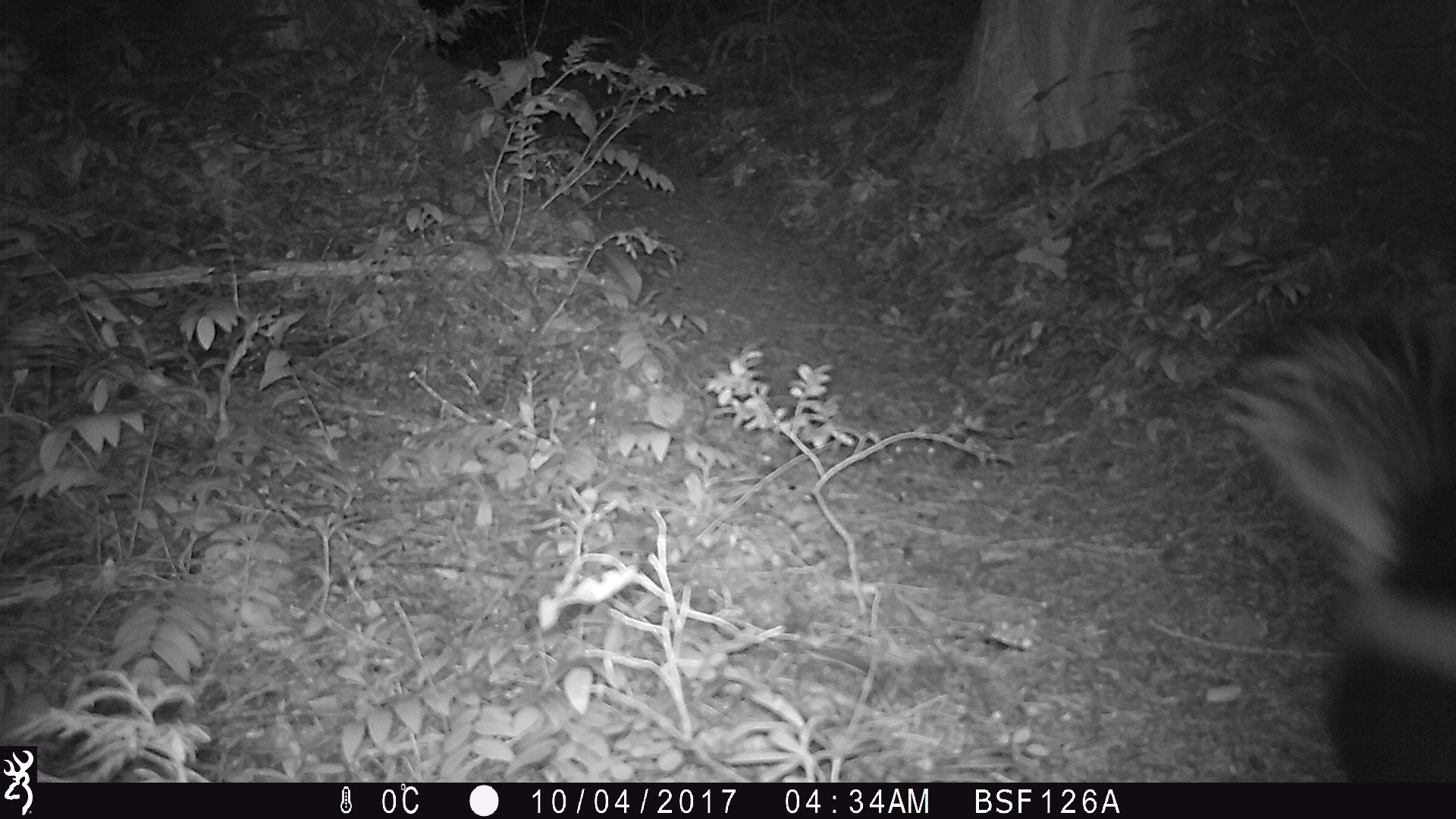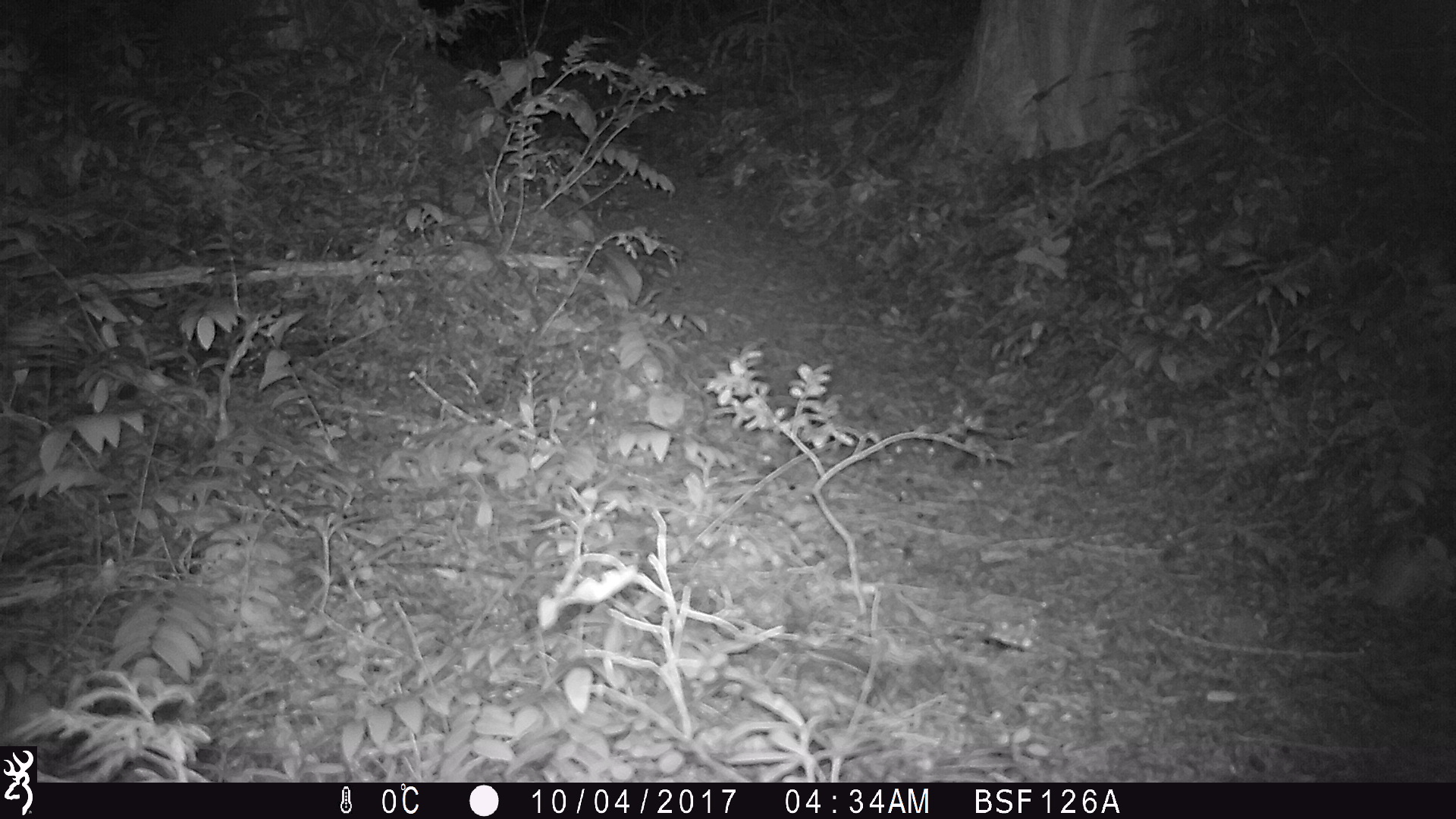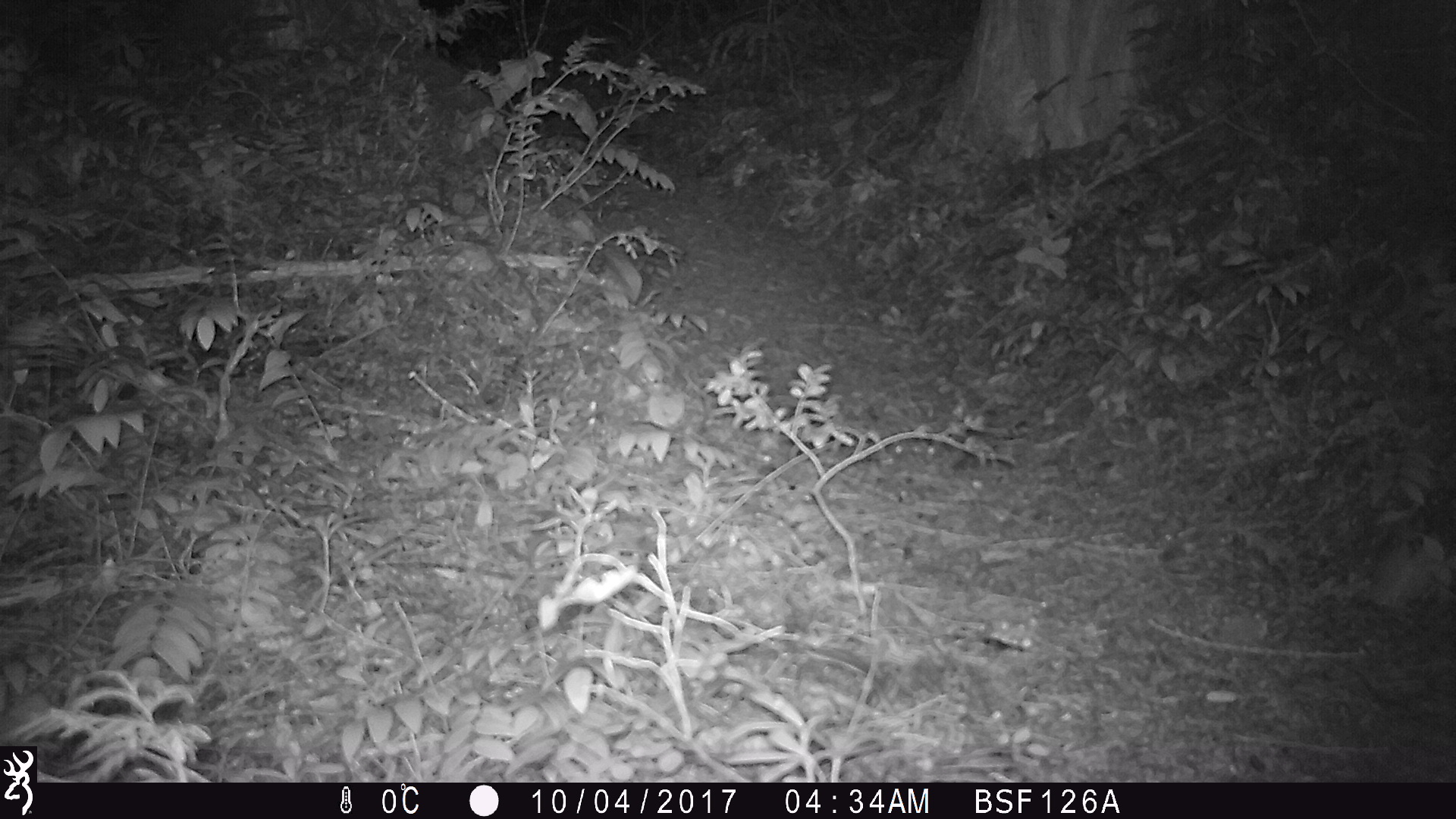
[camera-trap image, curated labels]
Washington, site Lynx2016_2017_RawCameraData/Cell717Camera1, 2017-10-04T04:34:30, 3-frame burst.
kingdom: Animalia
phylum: Chordata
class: Mammalia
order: Carnivora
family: Mephitidae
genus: Mephitis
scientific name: Mephitis mephitis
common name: striped skunk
Mephitis mephitis (striped skunk). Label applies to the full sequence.